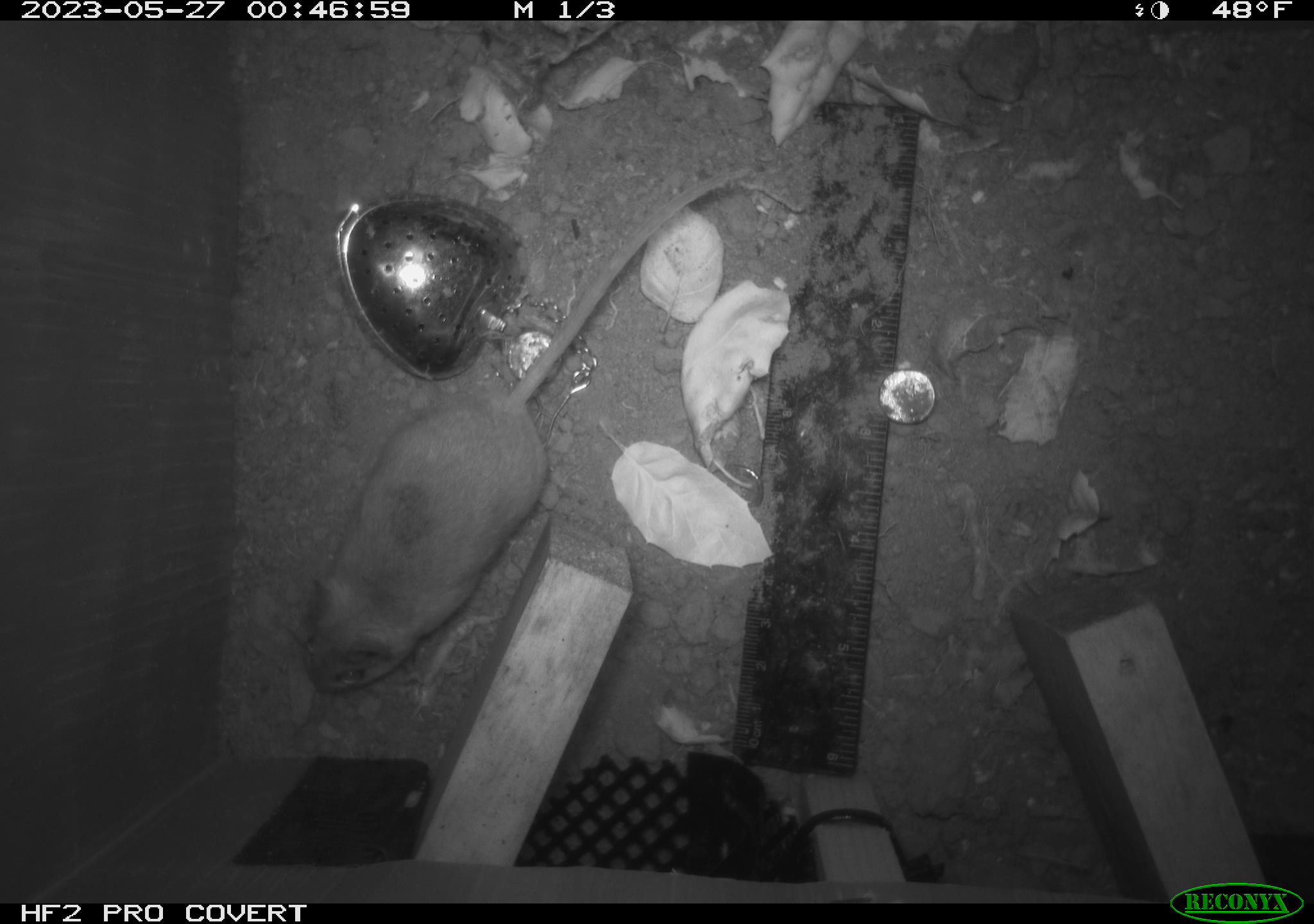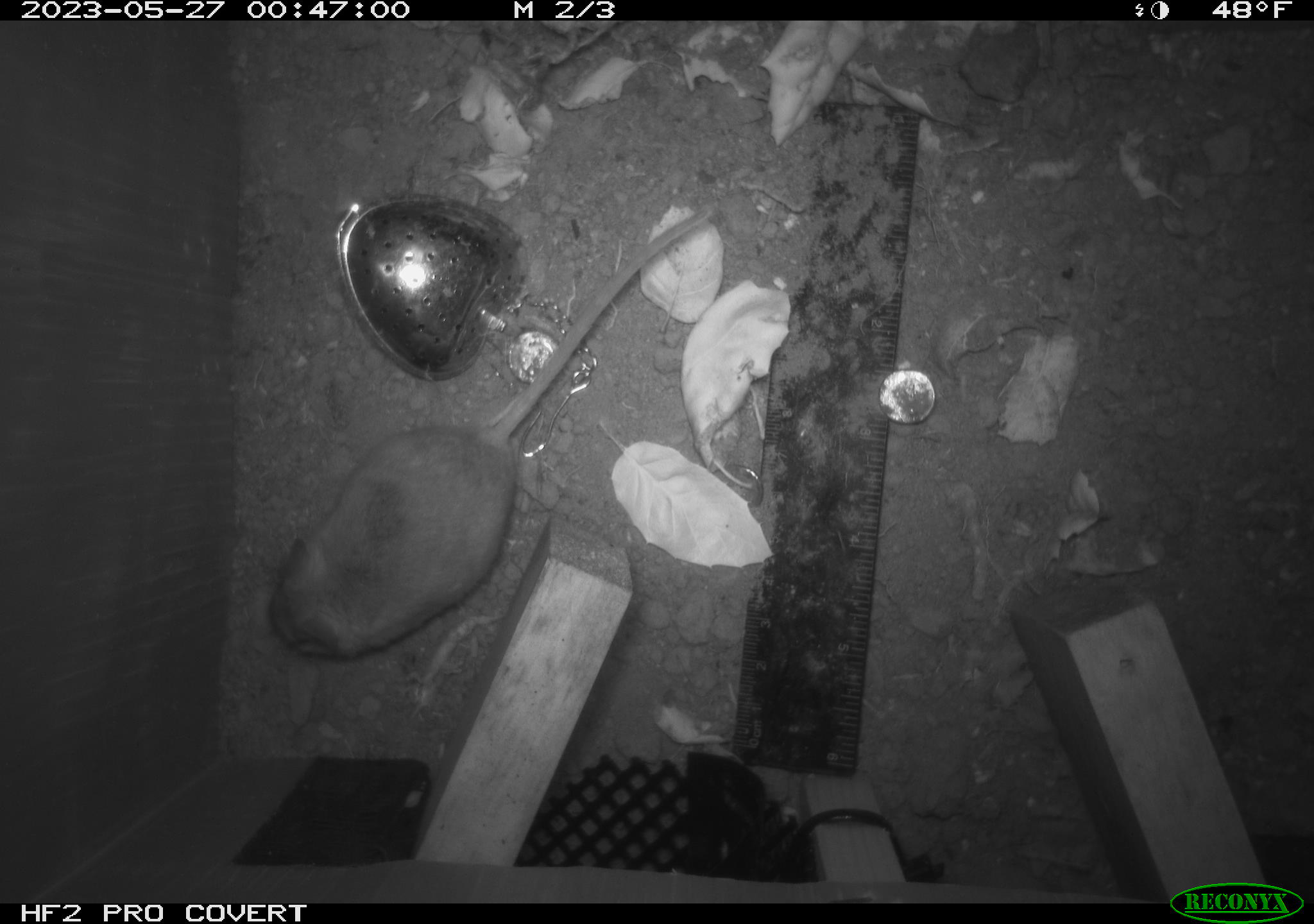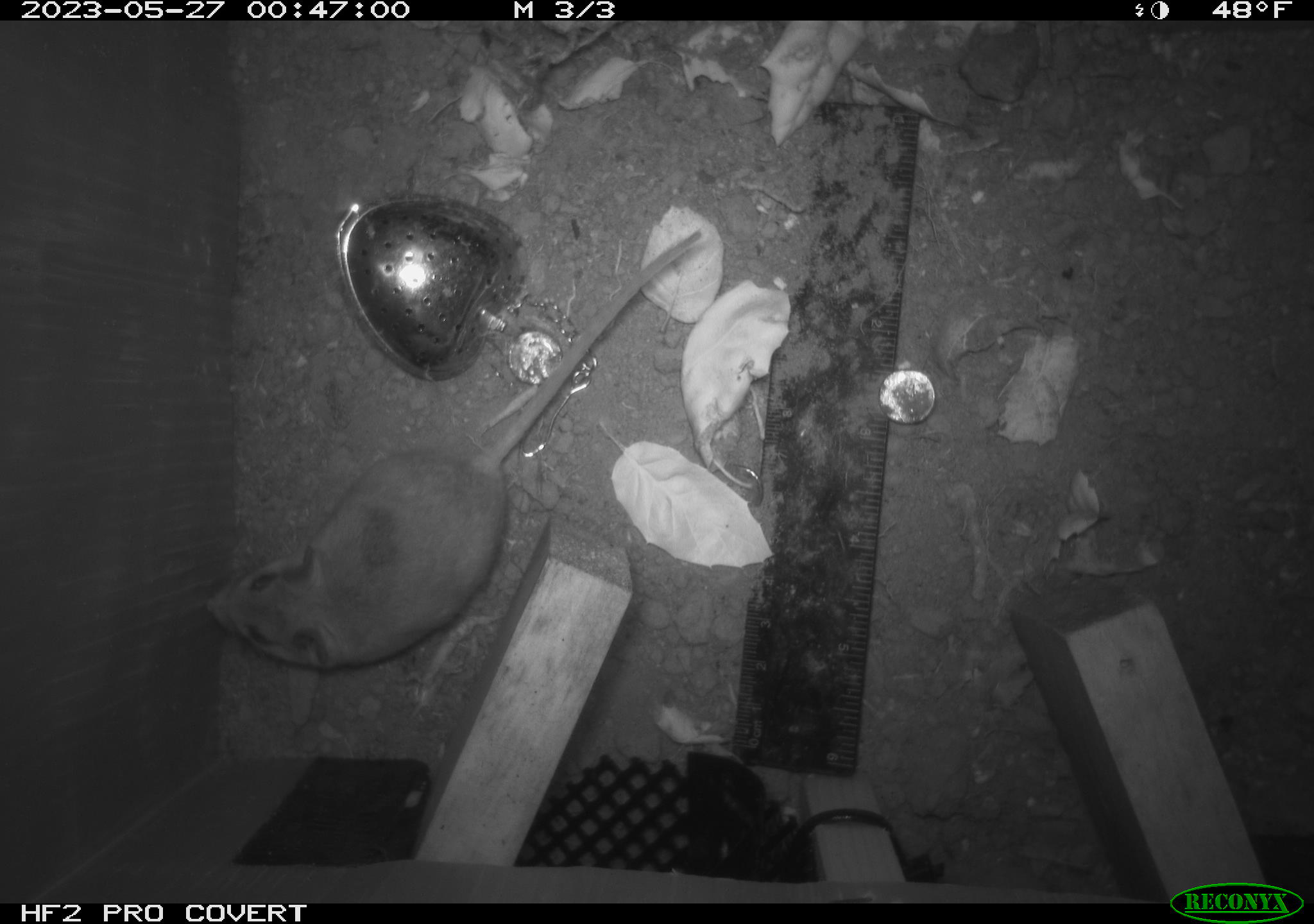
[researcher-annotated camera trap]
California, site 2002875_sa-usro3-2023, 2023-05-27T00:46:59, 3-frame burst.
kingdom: Animalia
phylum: Chordata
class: Mammalia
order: Rodentia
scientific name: Rodentia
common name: mouse species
Mouse species (Rodentia).